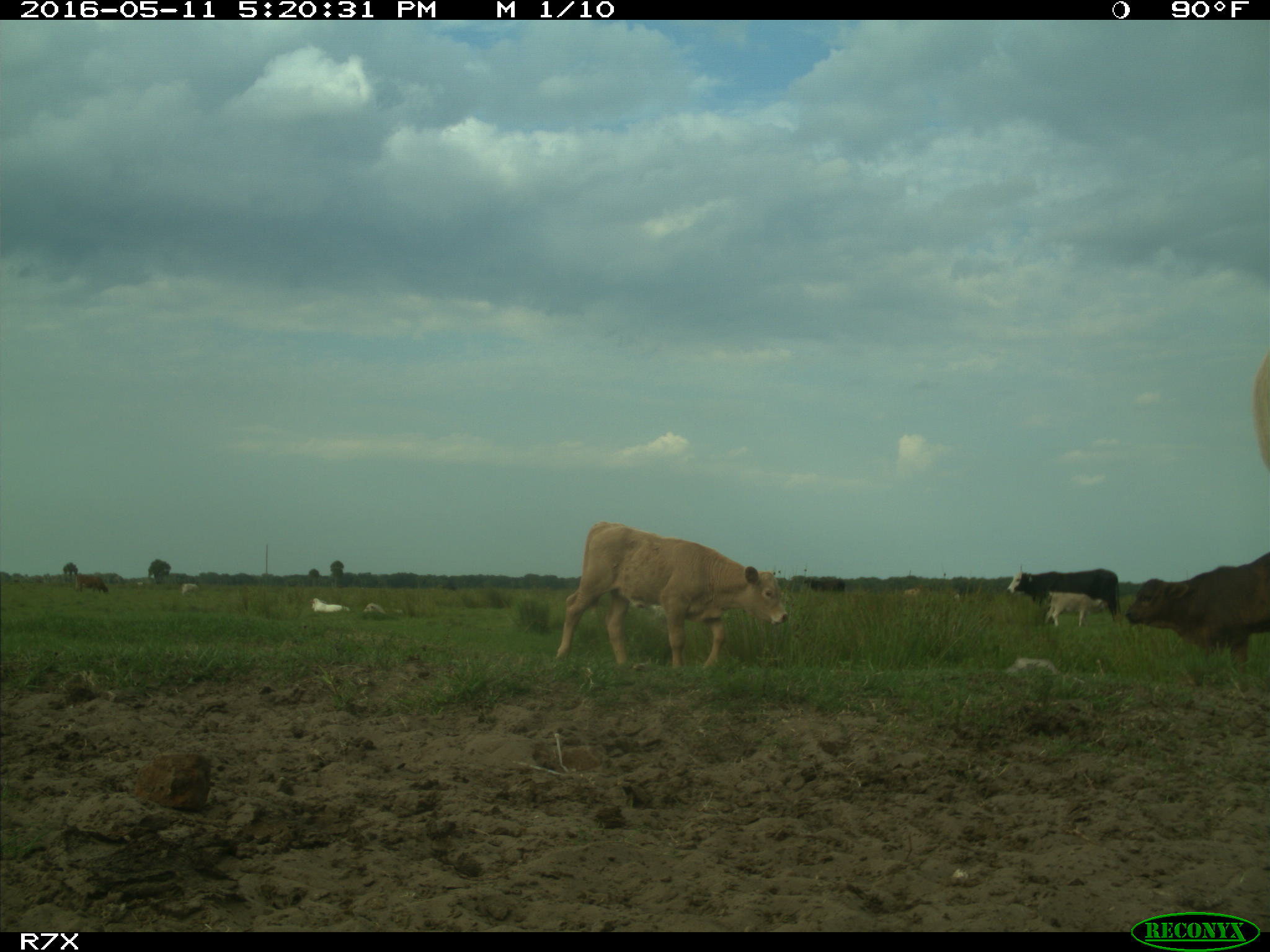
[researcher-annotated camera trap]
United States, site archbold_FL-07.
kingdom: Animalia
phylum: Chordata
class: Mammalia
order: Artiodactyla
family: Bovidae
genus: Bos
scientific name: Bos taurus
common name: domestic cow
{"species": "Bos taurus (domestic cow)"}